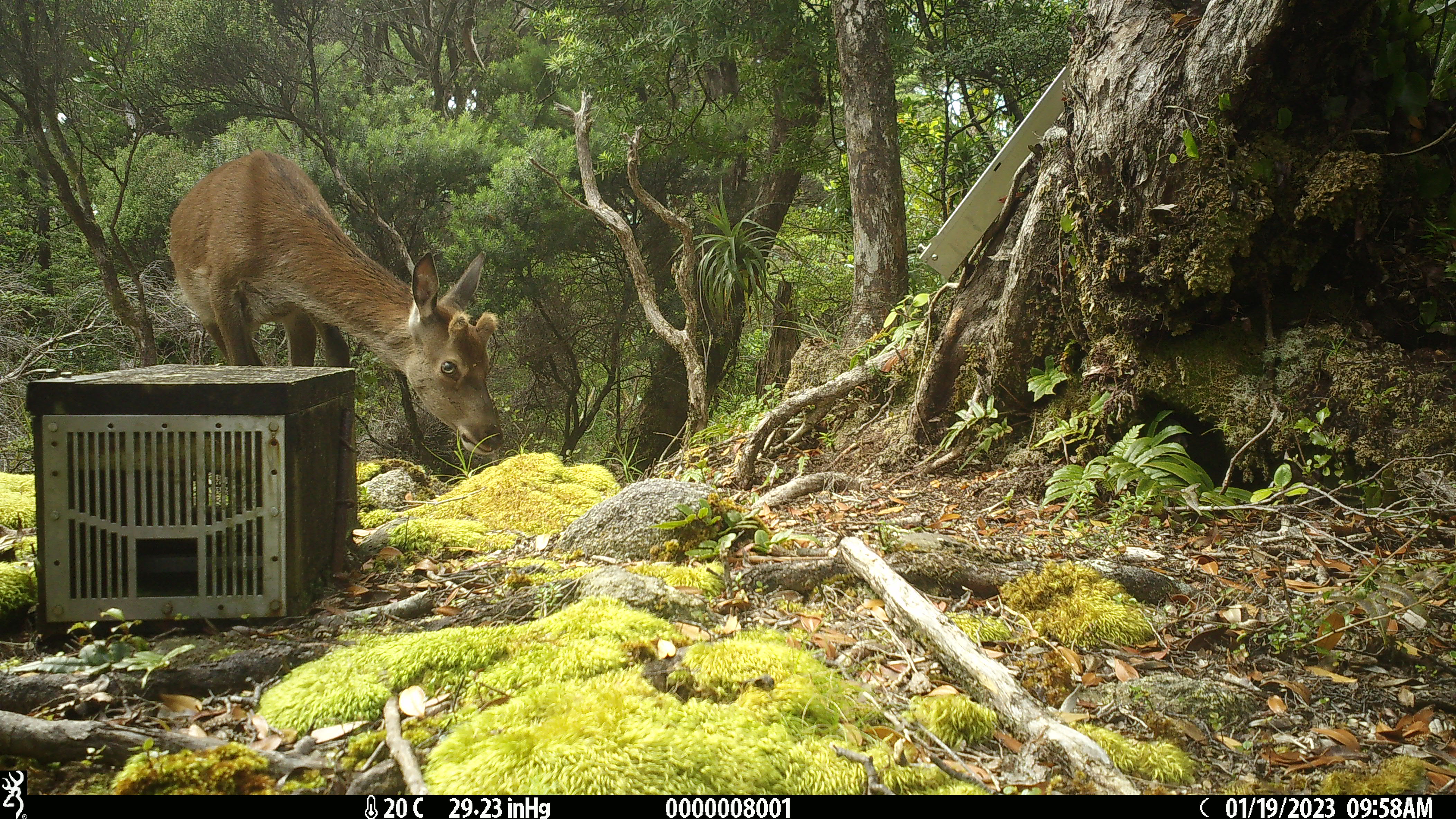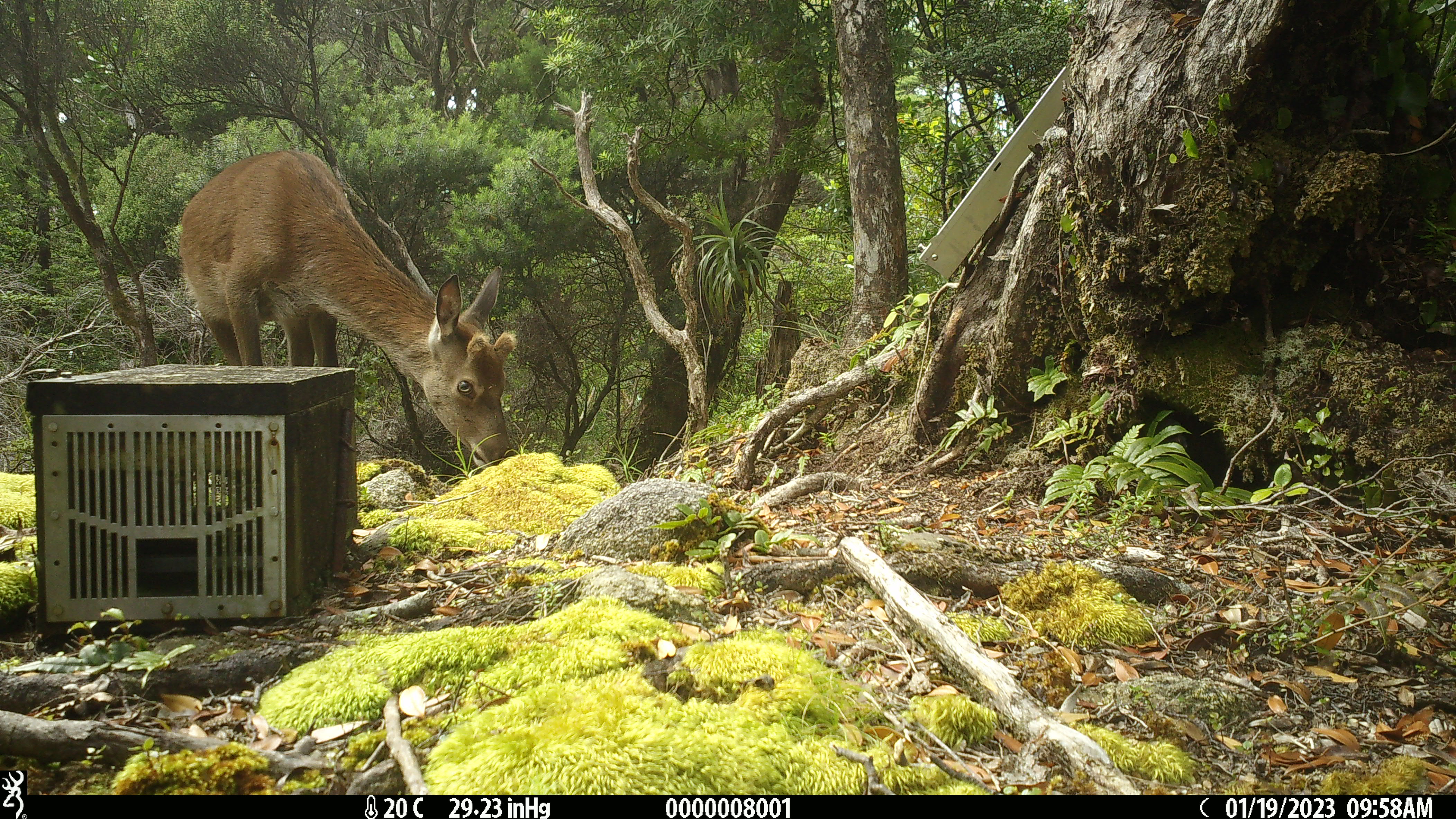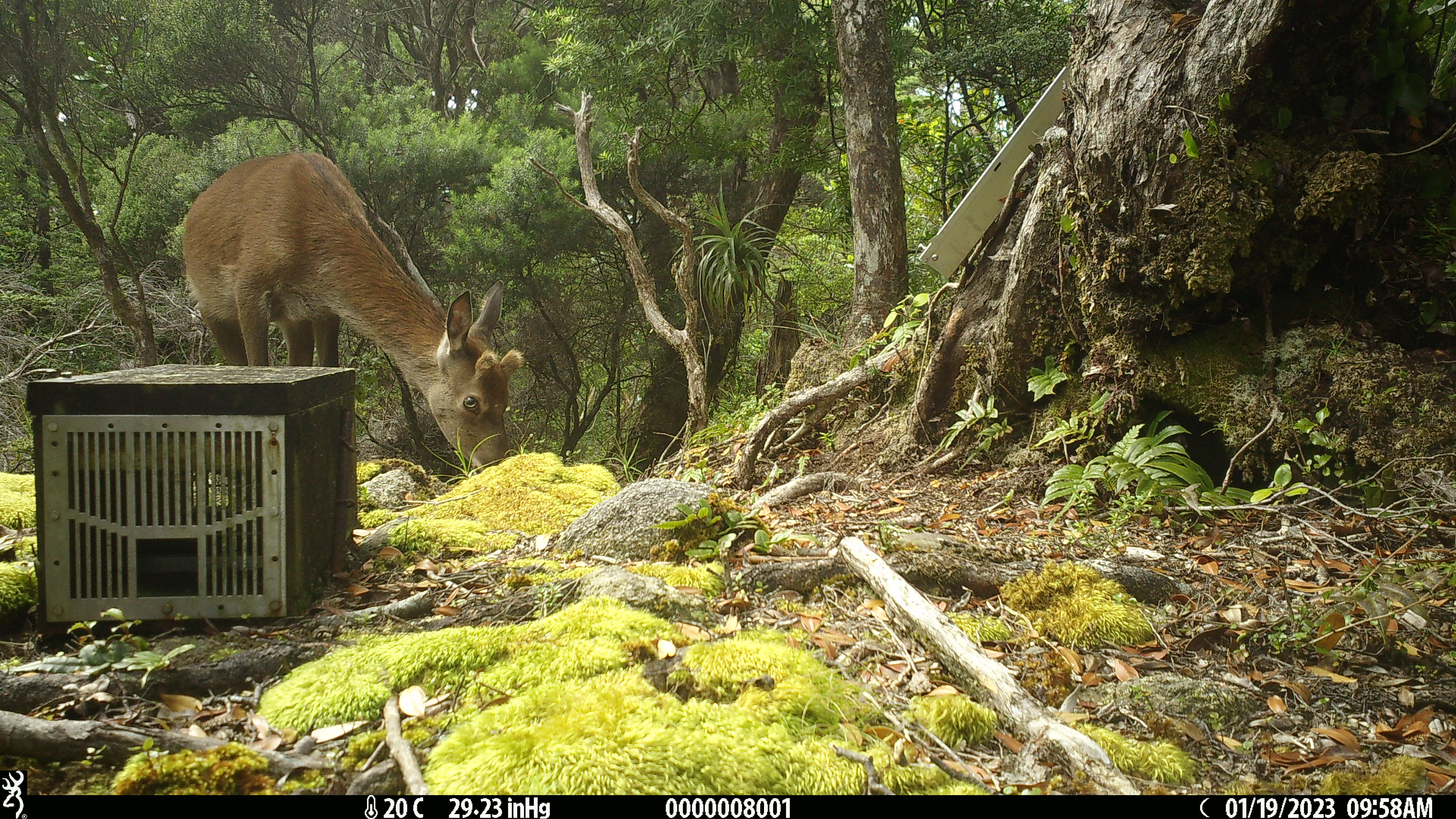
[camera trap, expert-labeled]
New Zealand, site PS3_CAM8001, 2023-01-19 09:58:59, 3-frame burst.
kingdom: Animalia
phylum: Chordata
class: Mammalia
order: Artiodactyla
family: Cervidae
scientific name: Cervidae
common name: deer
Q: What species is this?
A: Deer (Cervidae).